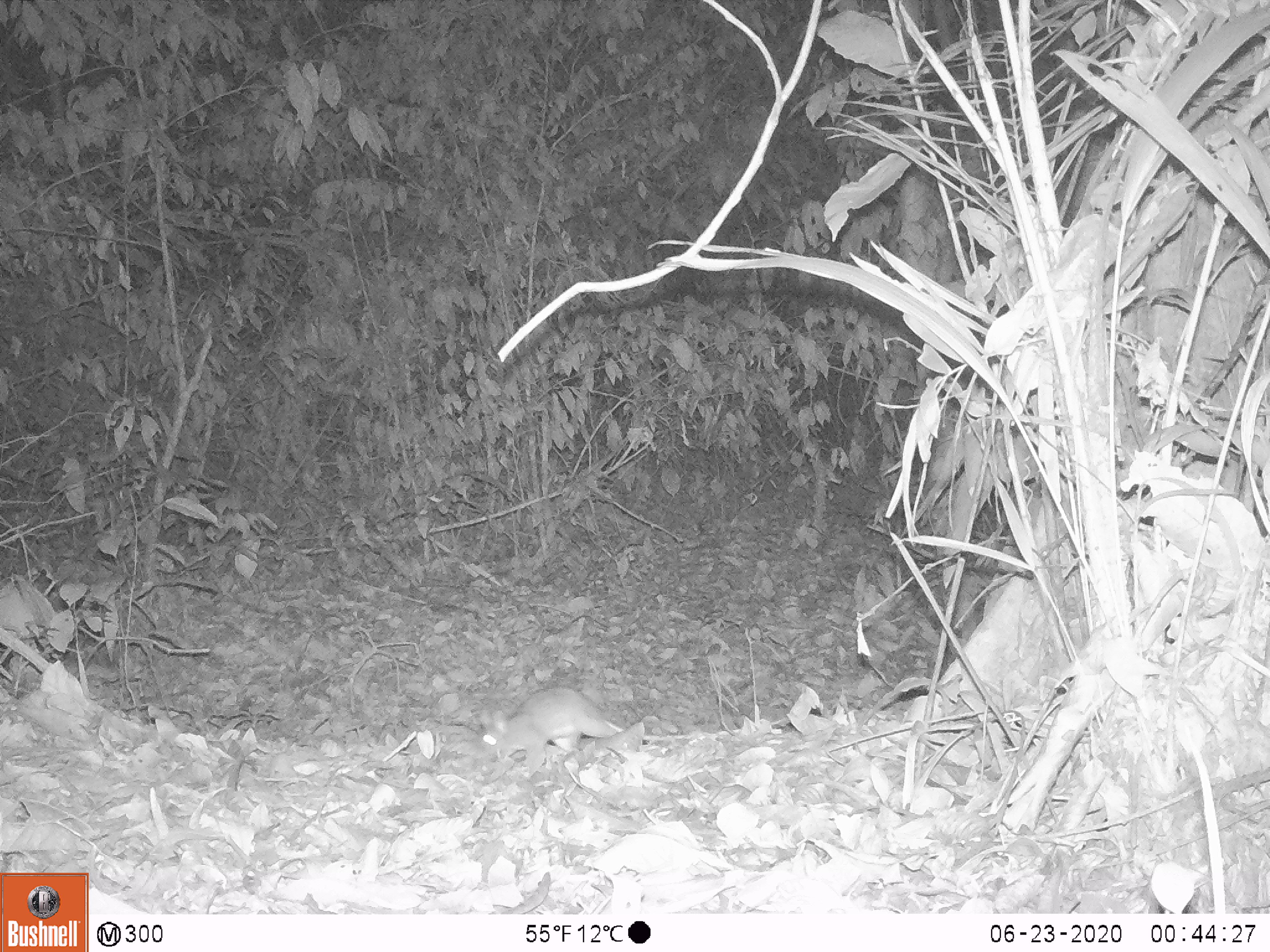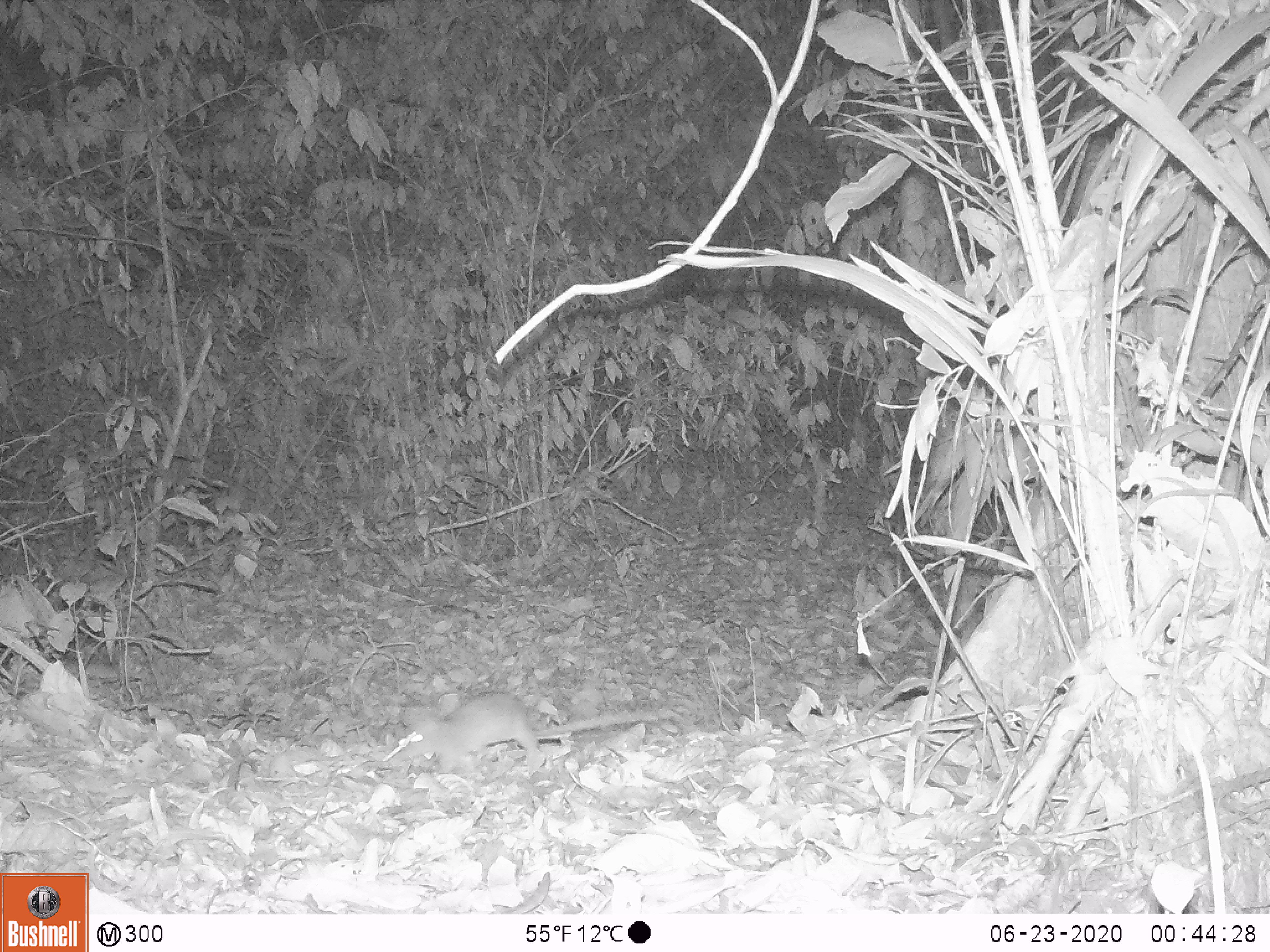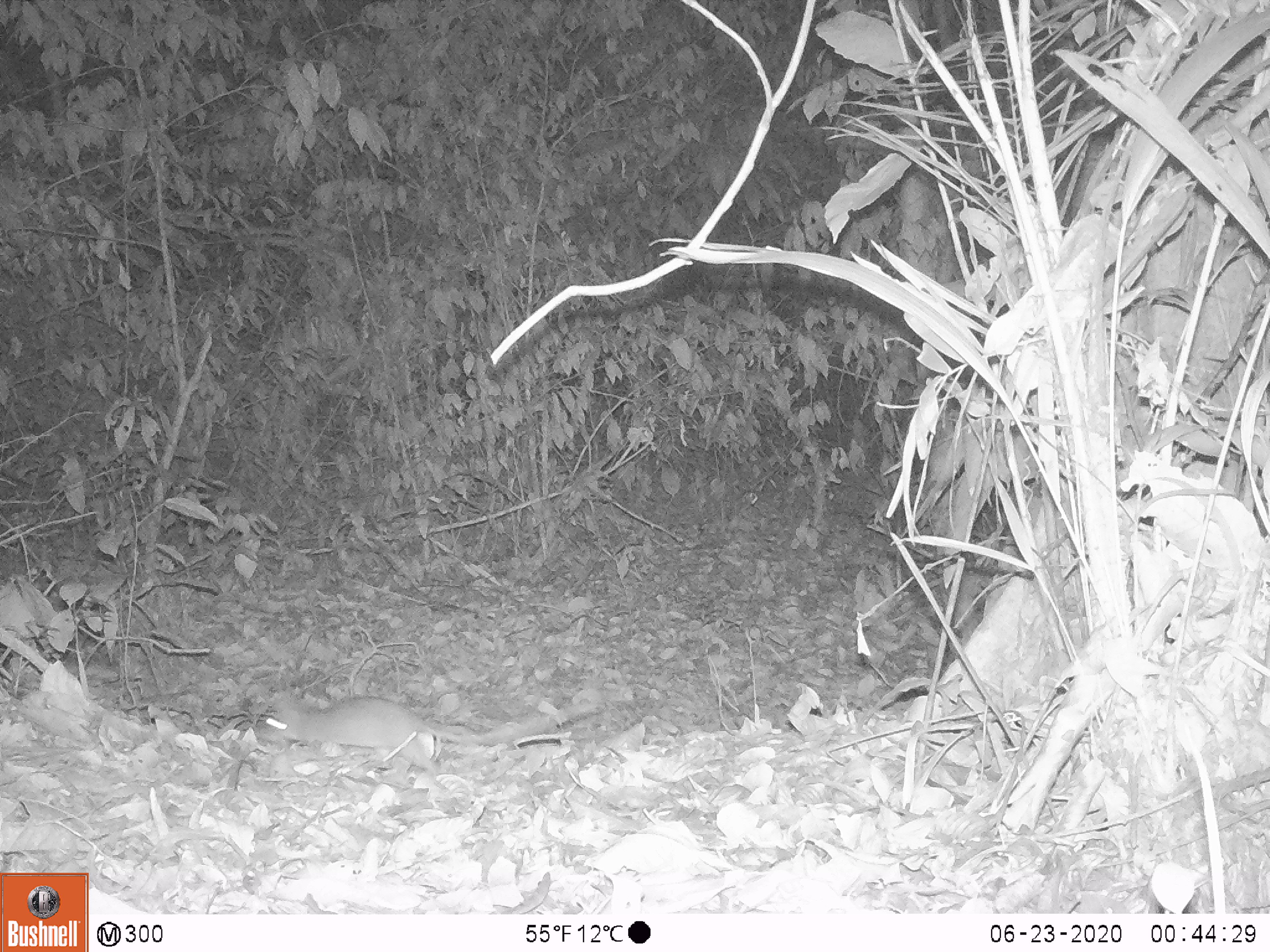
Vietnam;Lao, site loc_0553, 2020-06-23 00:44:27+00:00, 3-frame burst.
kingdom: Animalia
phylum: Chordata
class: Mammalia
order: Rodentia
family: Muridae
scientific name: Muridae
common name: old-world mice and rats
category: unidentified murid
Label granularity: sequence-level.